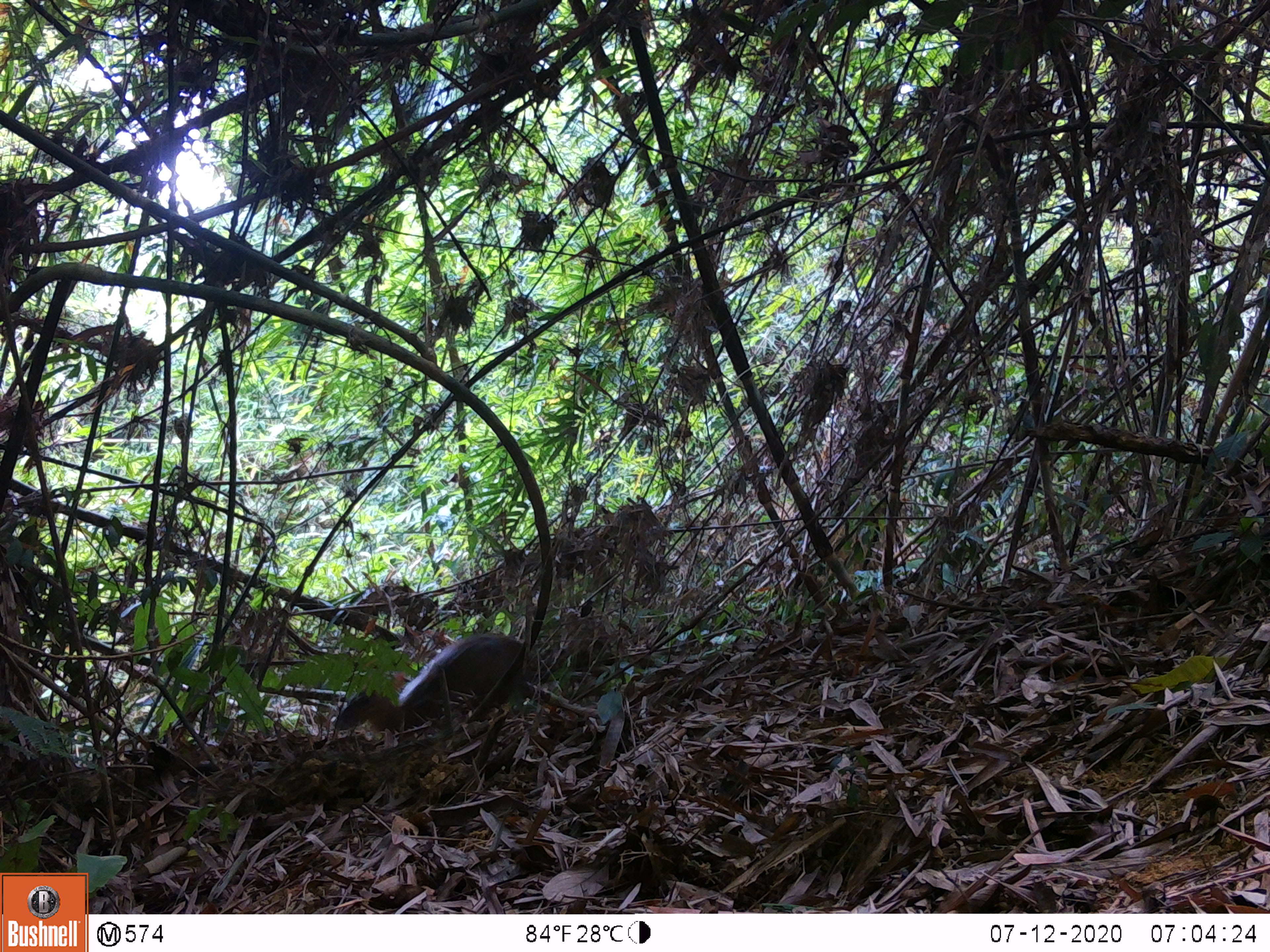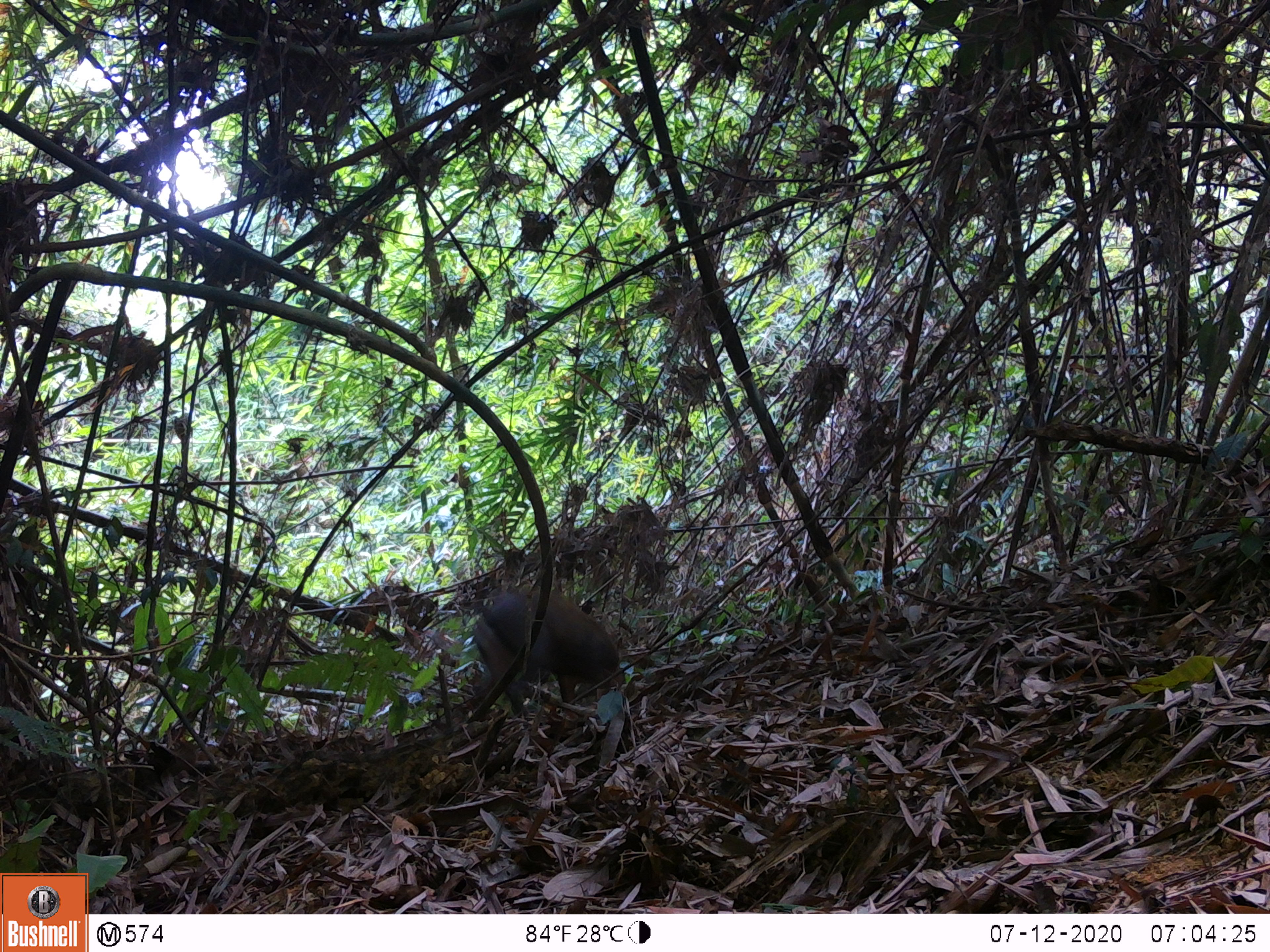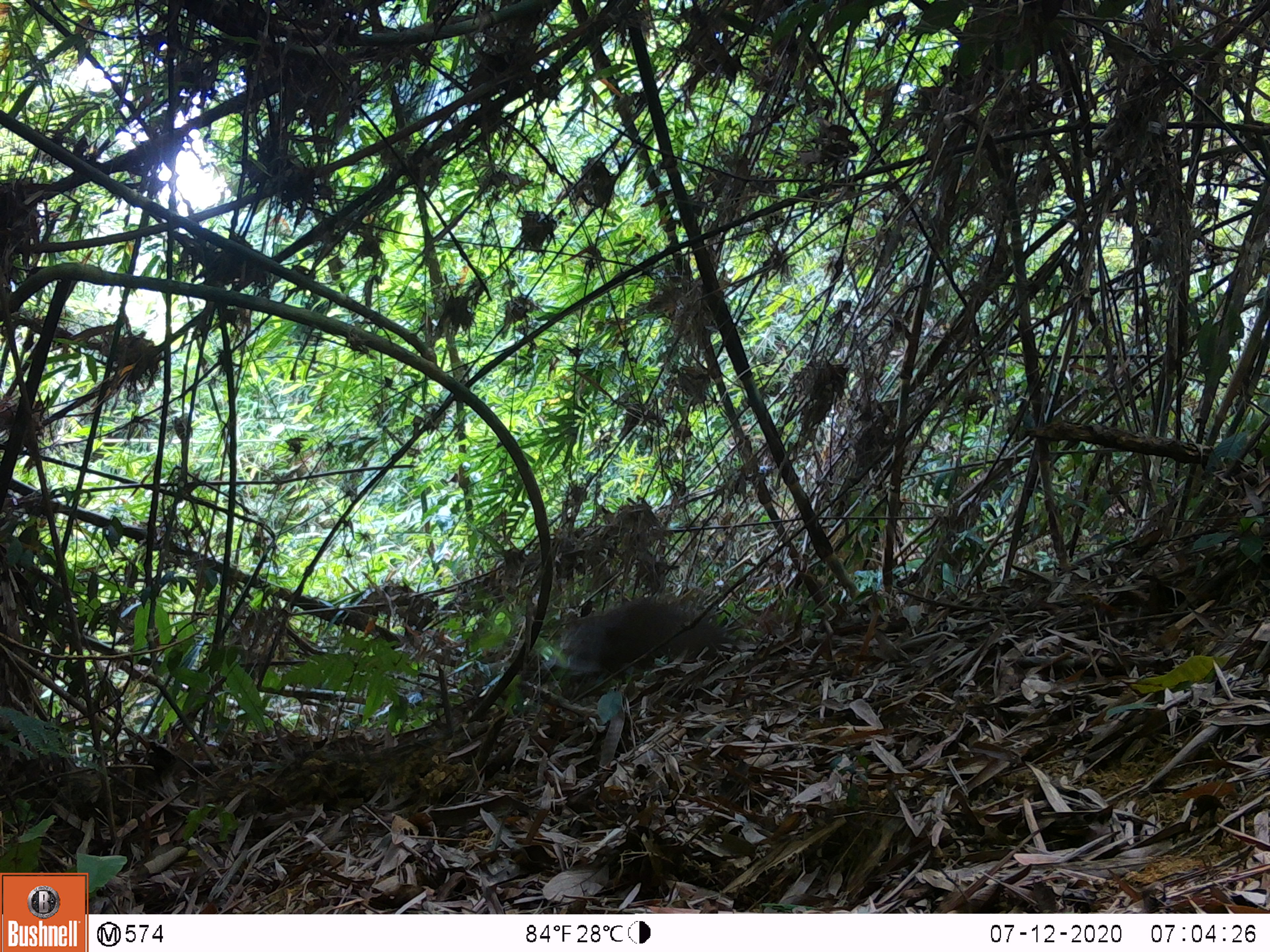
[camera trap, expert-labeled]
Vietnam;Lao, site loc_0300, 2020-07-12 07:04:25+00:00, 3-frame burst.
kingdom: Animalia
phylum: Chordata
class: Mammalia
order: Artiodactyla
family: Cervidae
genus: Muntiacus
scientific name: Muntiacus rooseveltorum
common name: roosevelt's muntjac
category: roosevelts muntjac group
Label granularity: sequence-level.